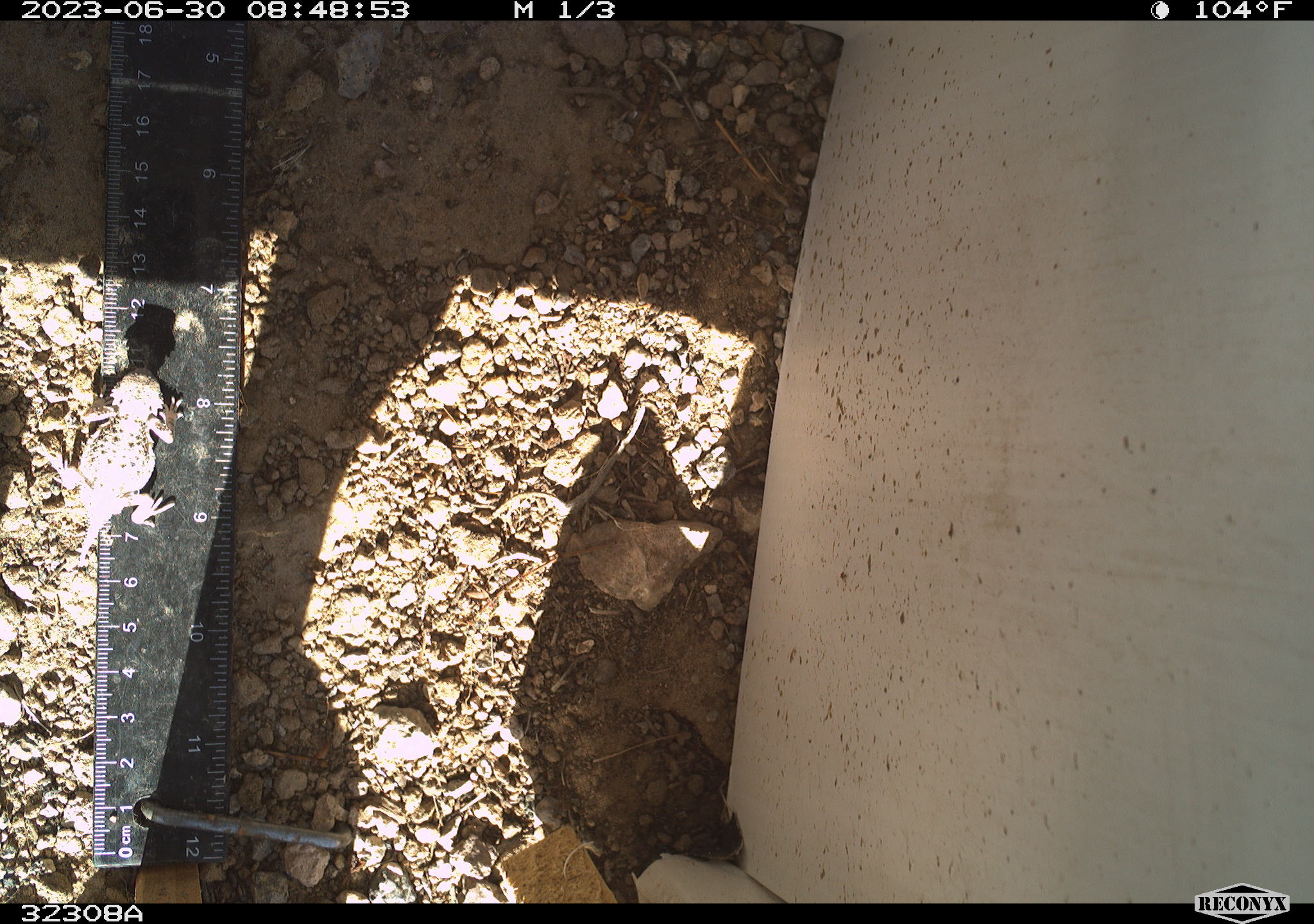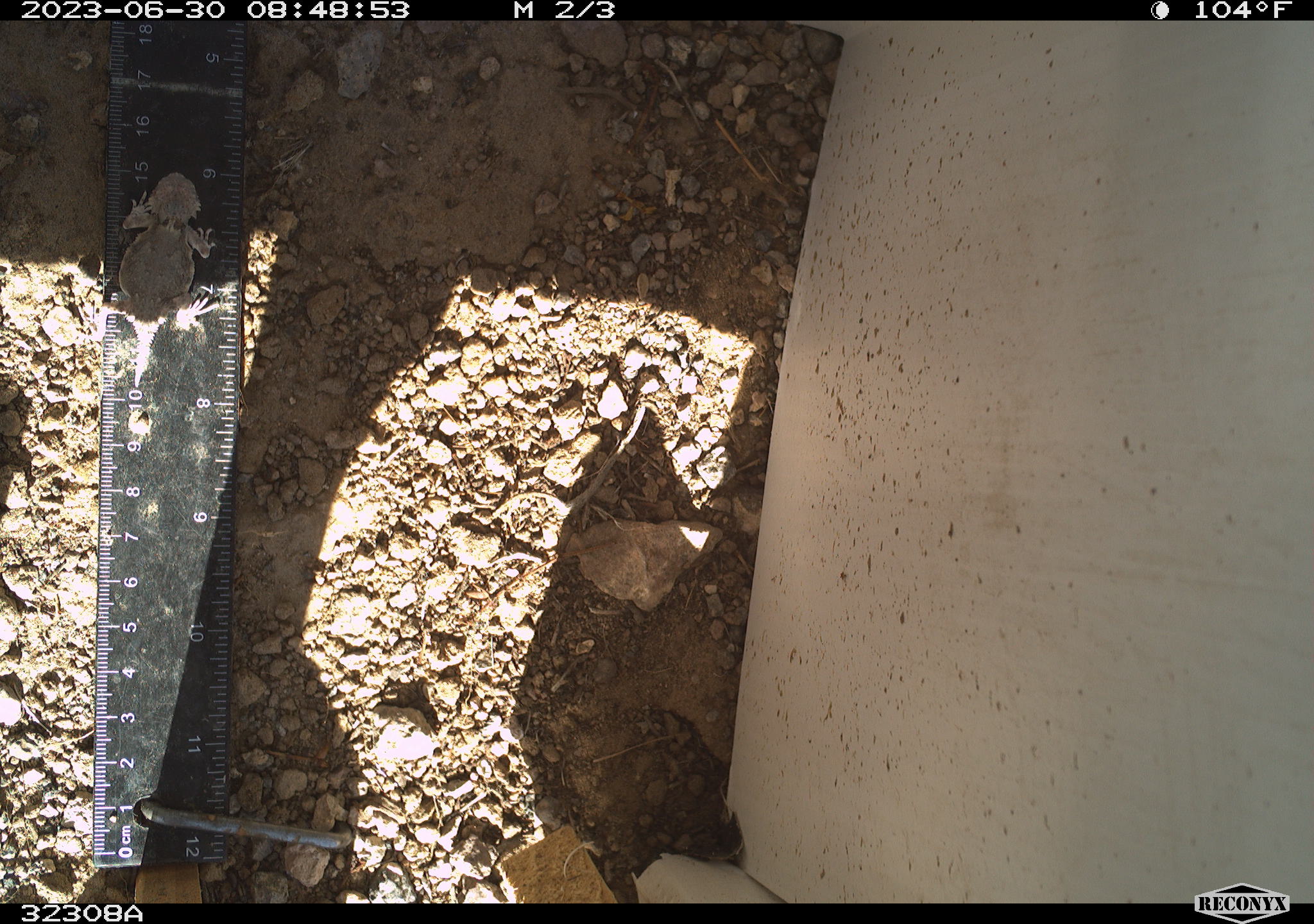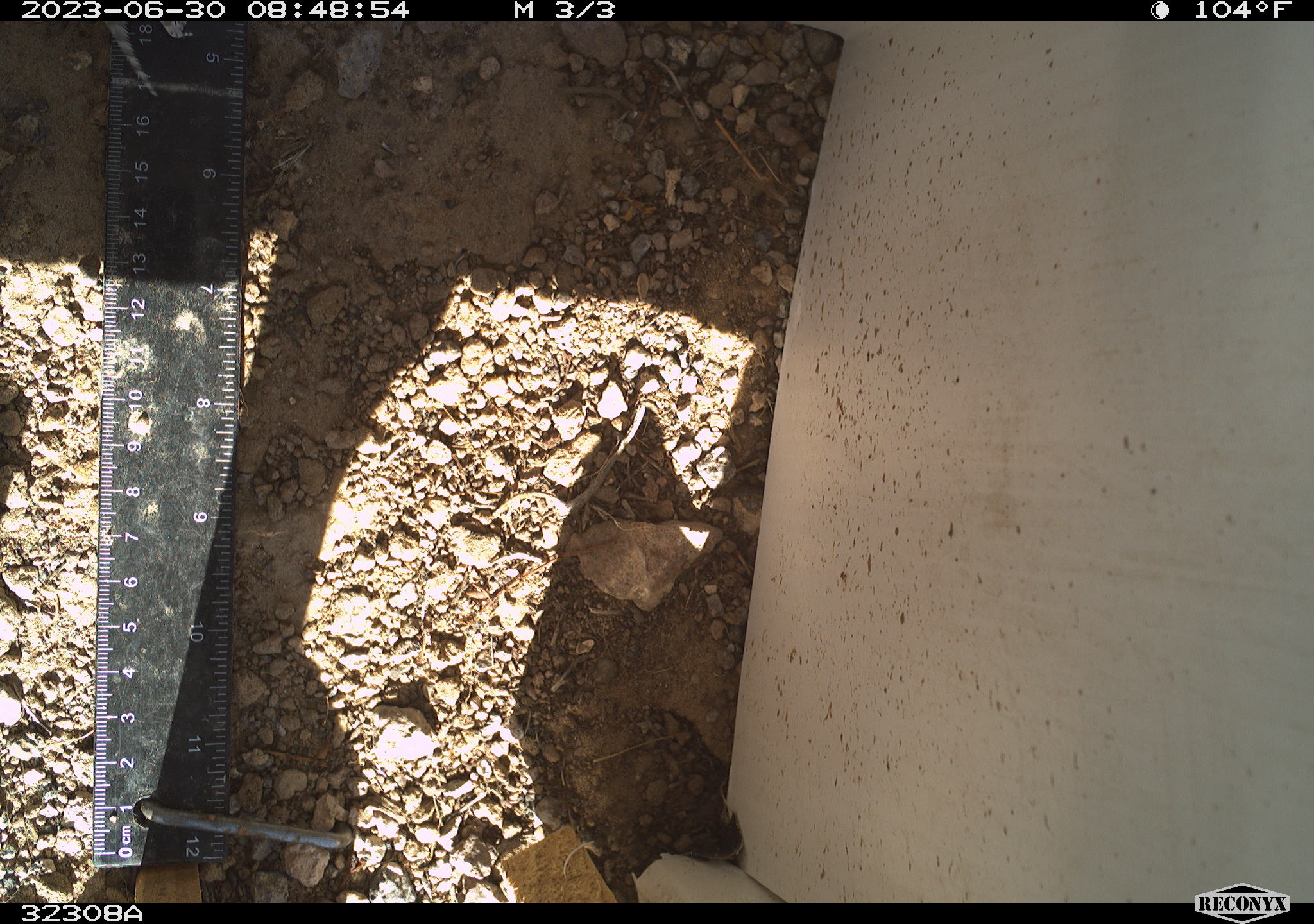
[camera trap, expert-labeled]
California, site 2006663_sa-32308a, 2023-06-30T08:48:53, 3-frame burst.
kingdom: Animalia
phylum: Chordata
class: Reptilia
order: Squamata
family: Phrynosomatidae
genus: Phrynosoma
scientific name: Phrynosoma platyrhinos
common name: desert horned lizard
Desert horned lizard (Phrynosoma platyrhinos).